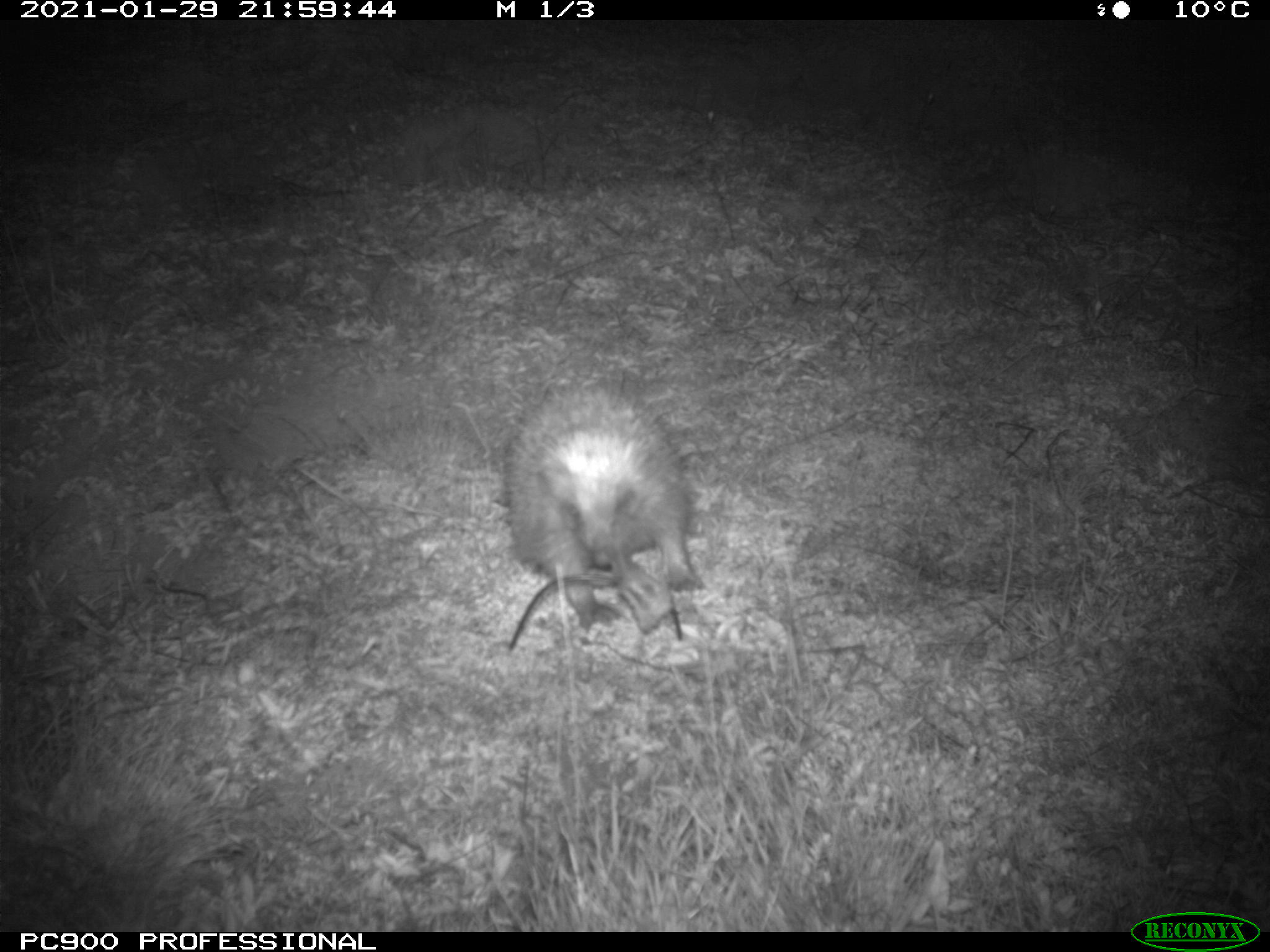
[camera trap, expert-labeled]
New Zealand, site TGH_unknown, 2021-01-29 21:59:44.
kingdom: Animalia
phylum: Chordata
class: Mammalia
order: Eulipotyphla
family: Erinaceidae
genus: Erinaceus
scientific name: Erinaceus europaeus europaeus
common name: european hedgehog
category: hedgehog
Hedgehog (european hedgehog) (Erinaceus europaeus europaeus).